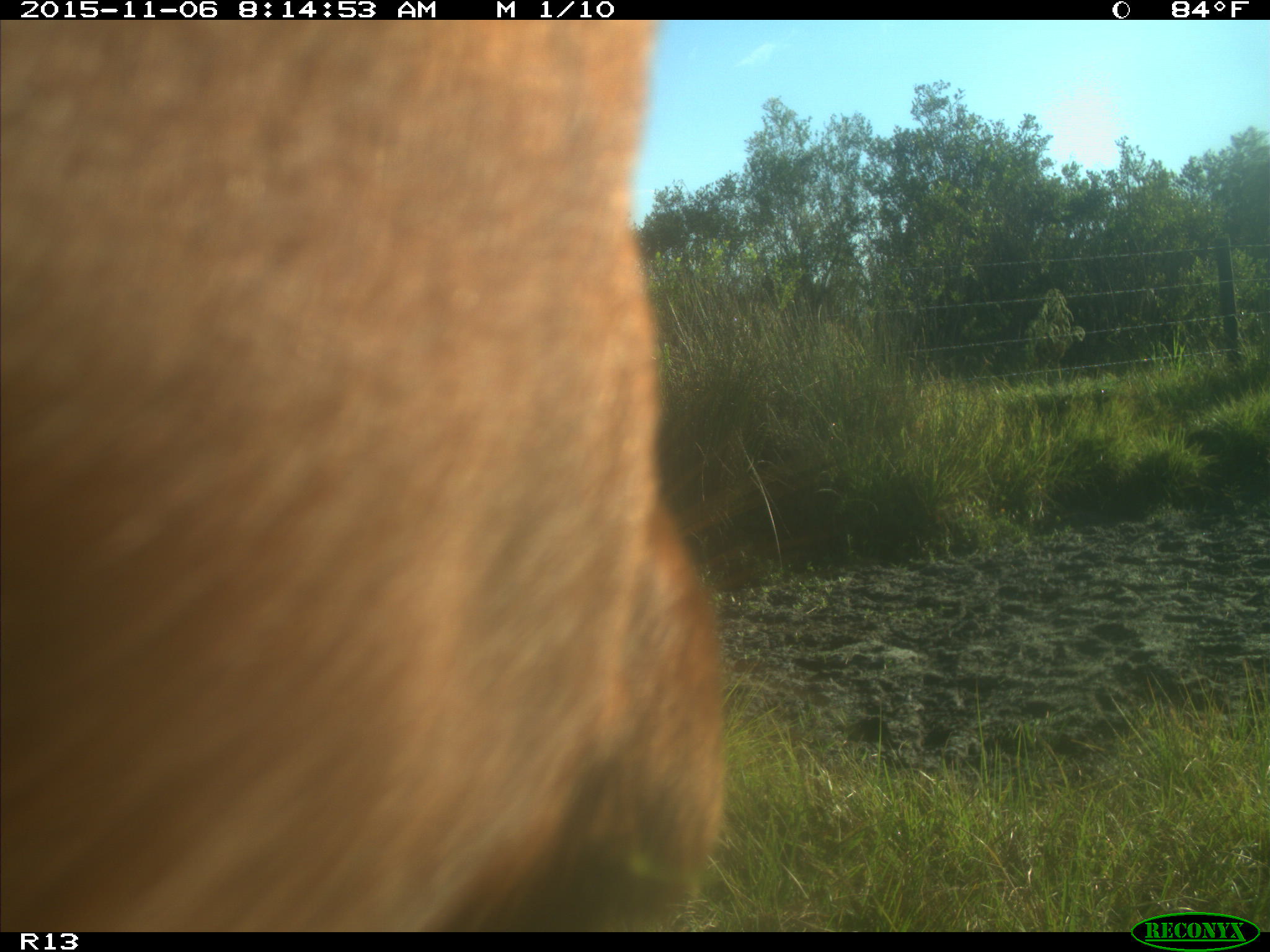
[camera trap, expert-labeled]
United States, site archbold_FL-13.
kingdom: Animalia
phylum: Chordata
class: Mammalia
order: Artiodactyla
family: Bovidae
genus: Bos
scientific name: Bos taurus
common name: domestic cow